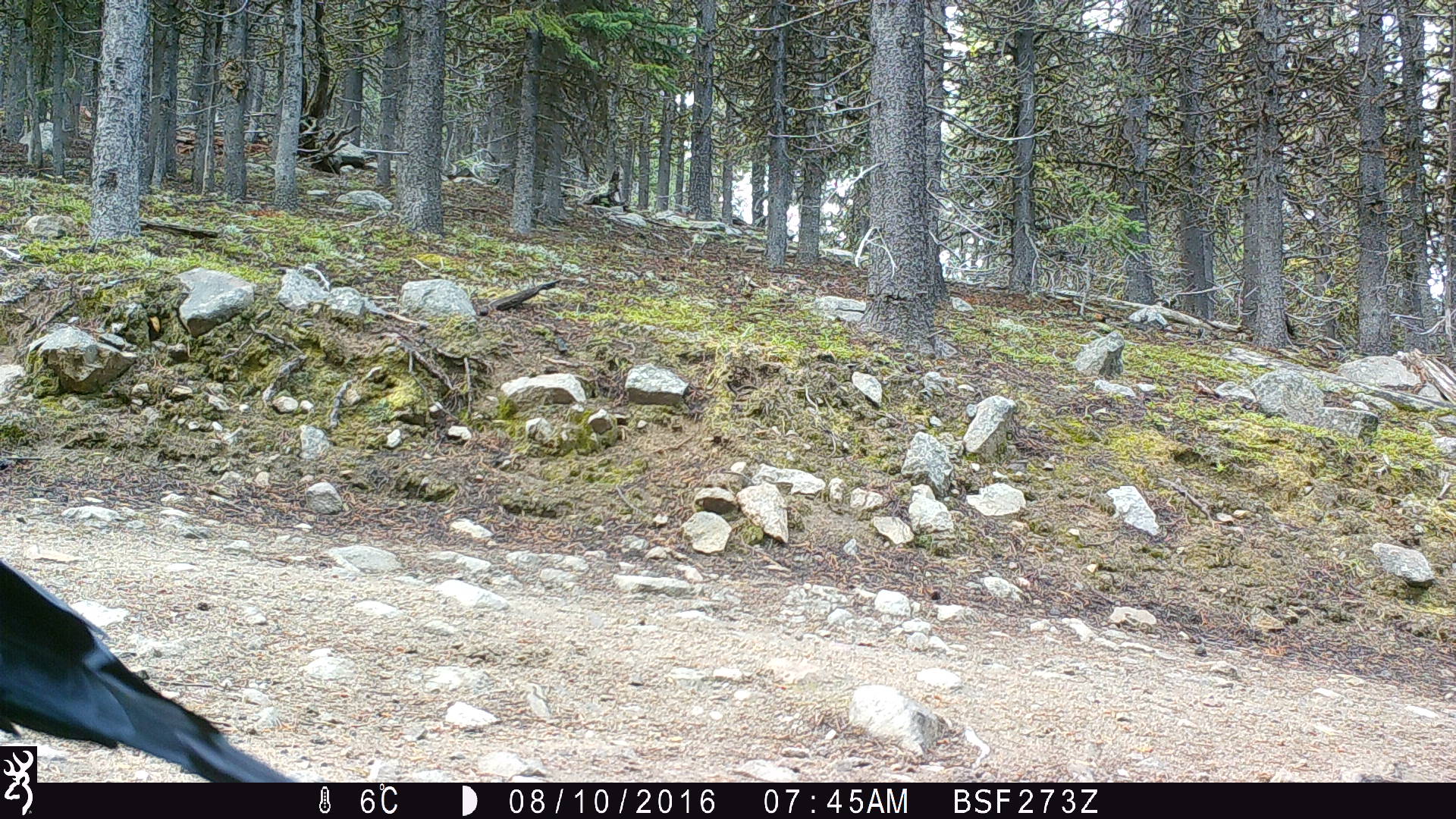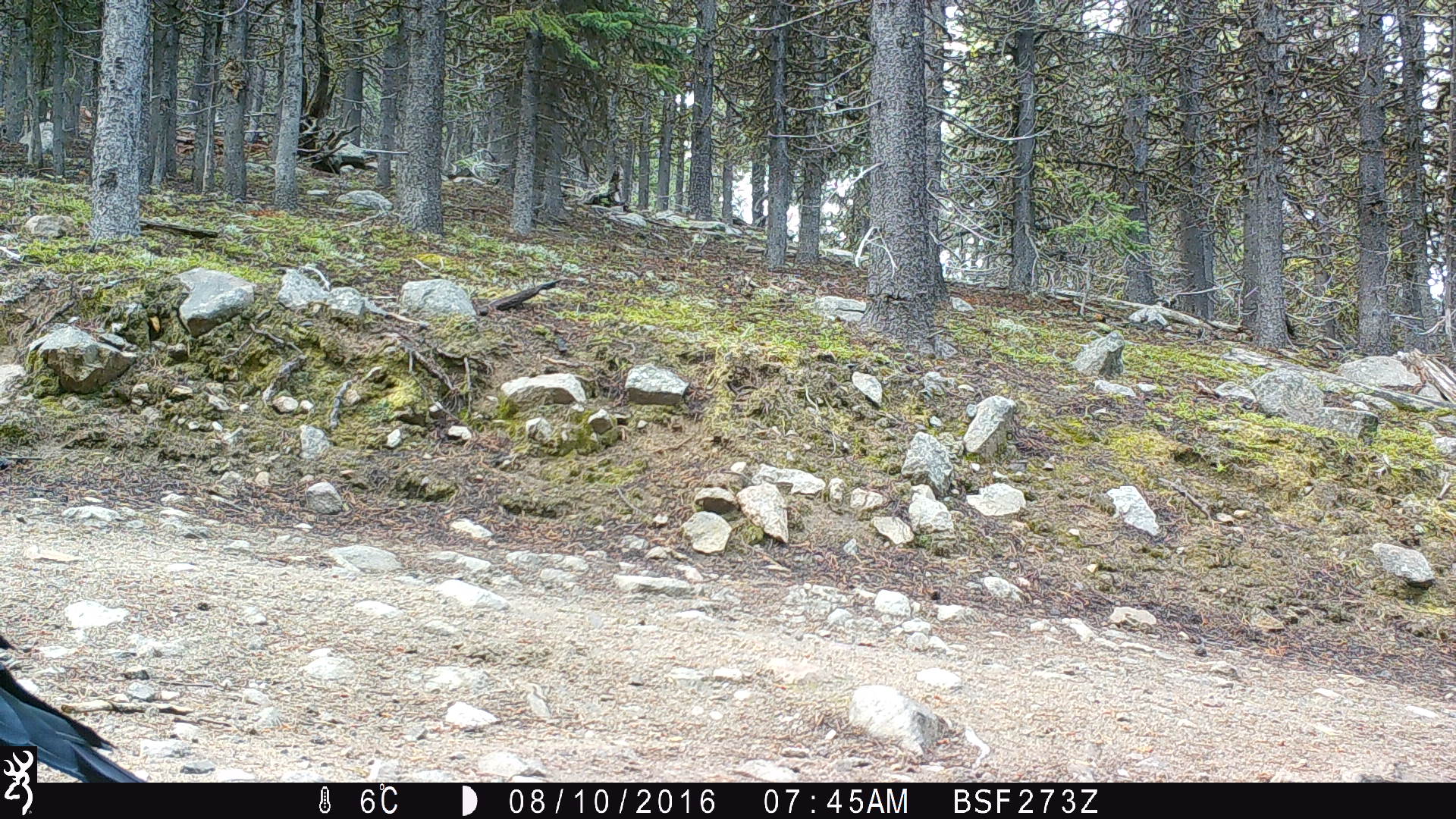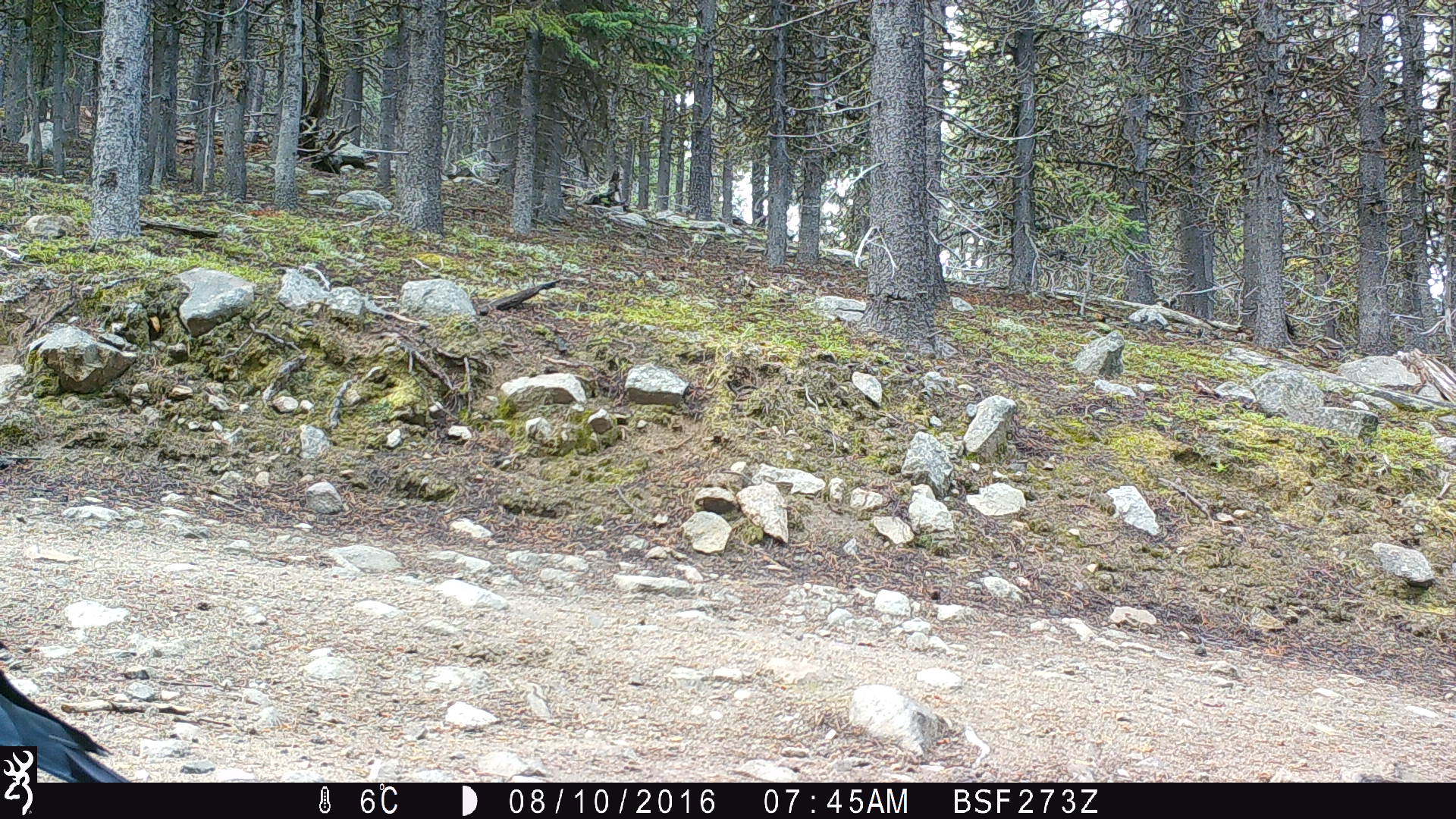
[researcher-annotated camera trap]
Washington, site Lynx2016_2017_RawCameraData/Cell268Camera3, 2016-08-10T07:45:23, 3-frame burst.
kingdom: Animalia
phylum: Chordata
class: Aves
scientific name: Aves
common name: birds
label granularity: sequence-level